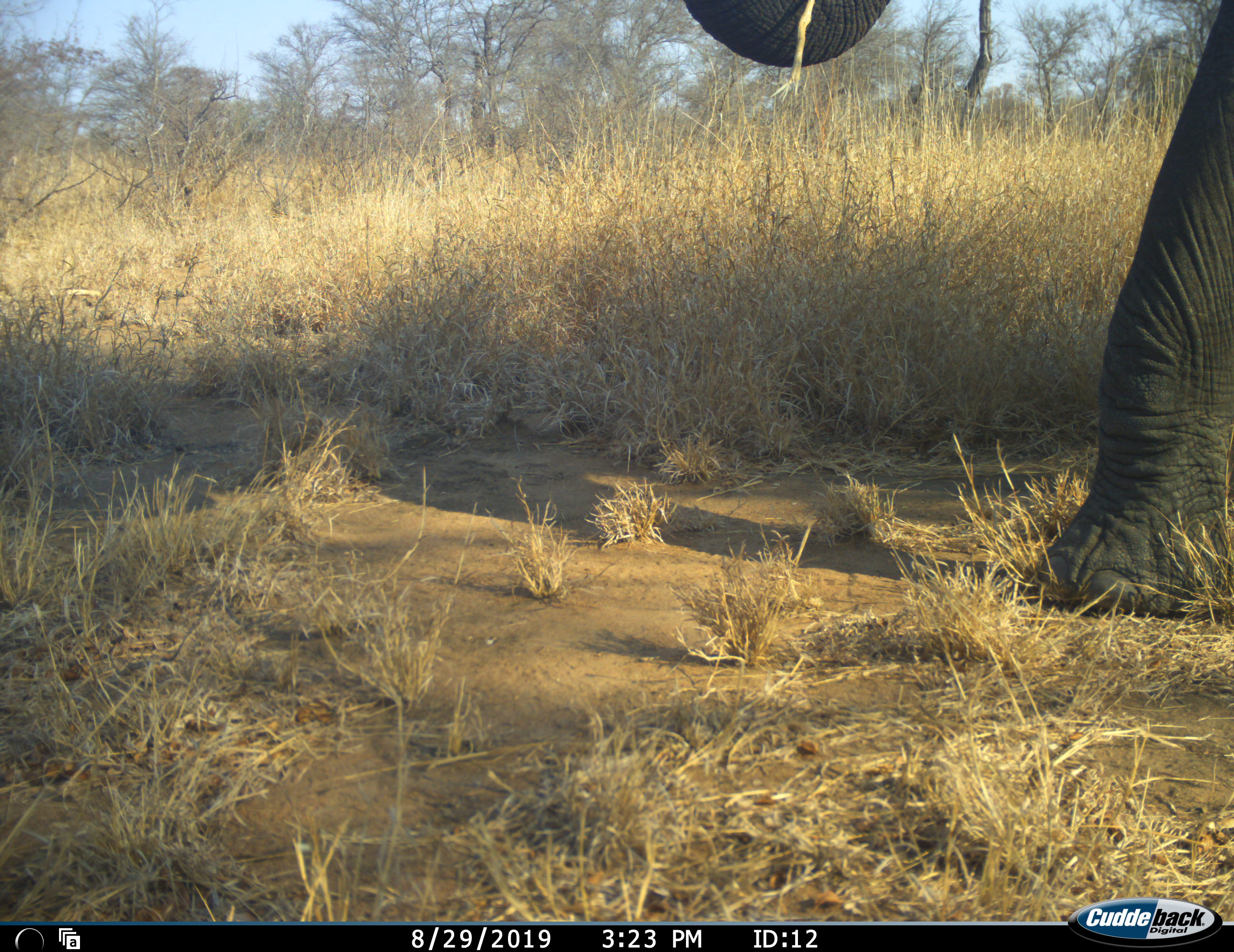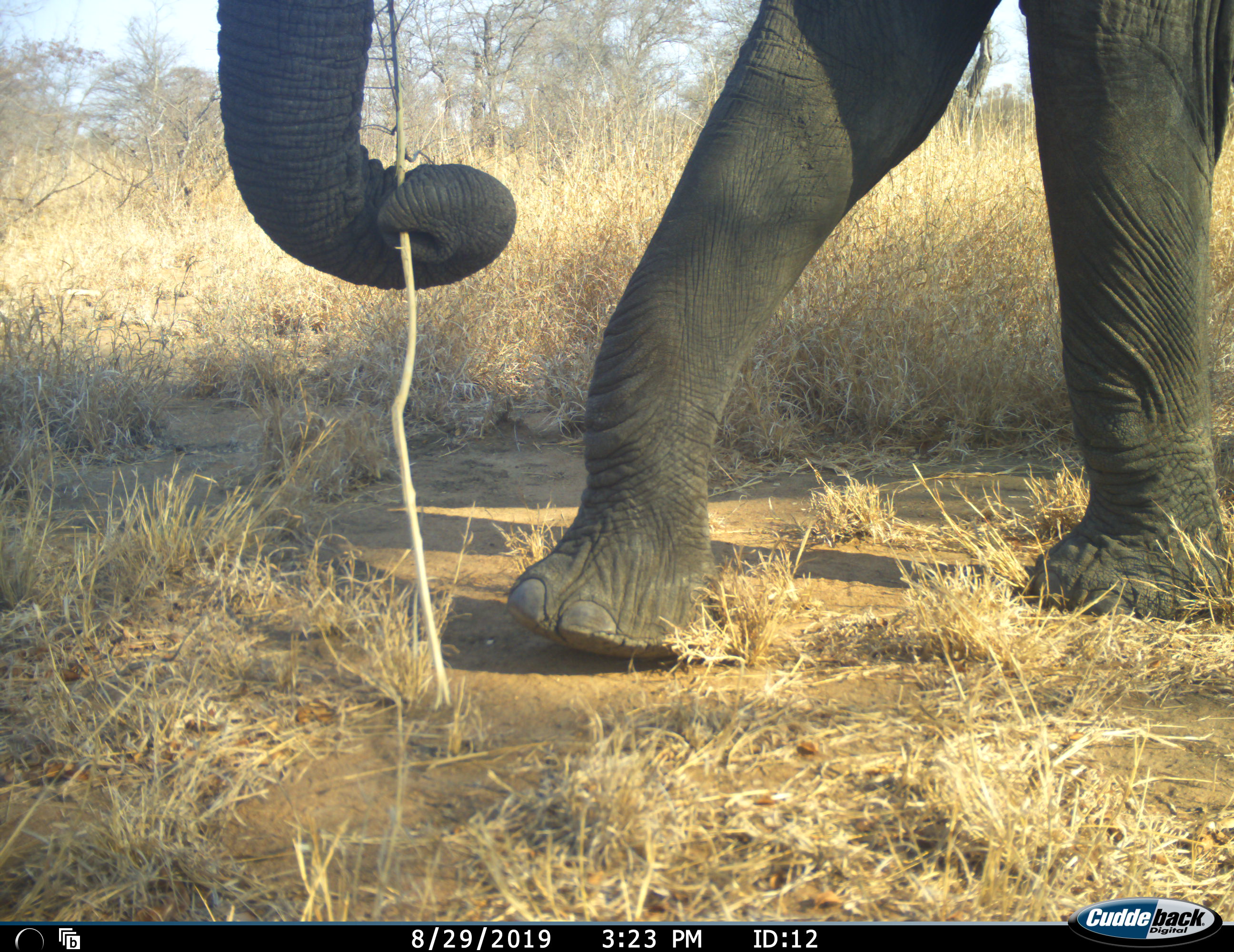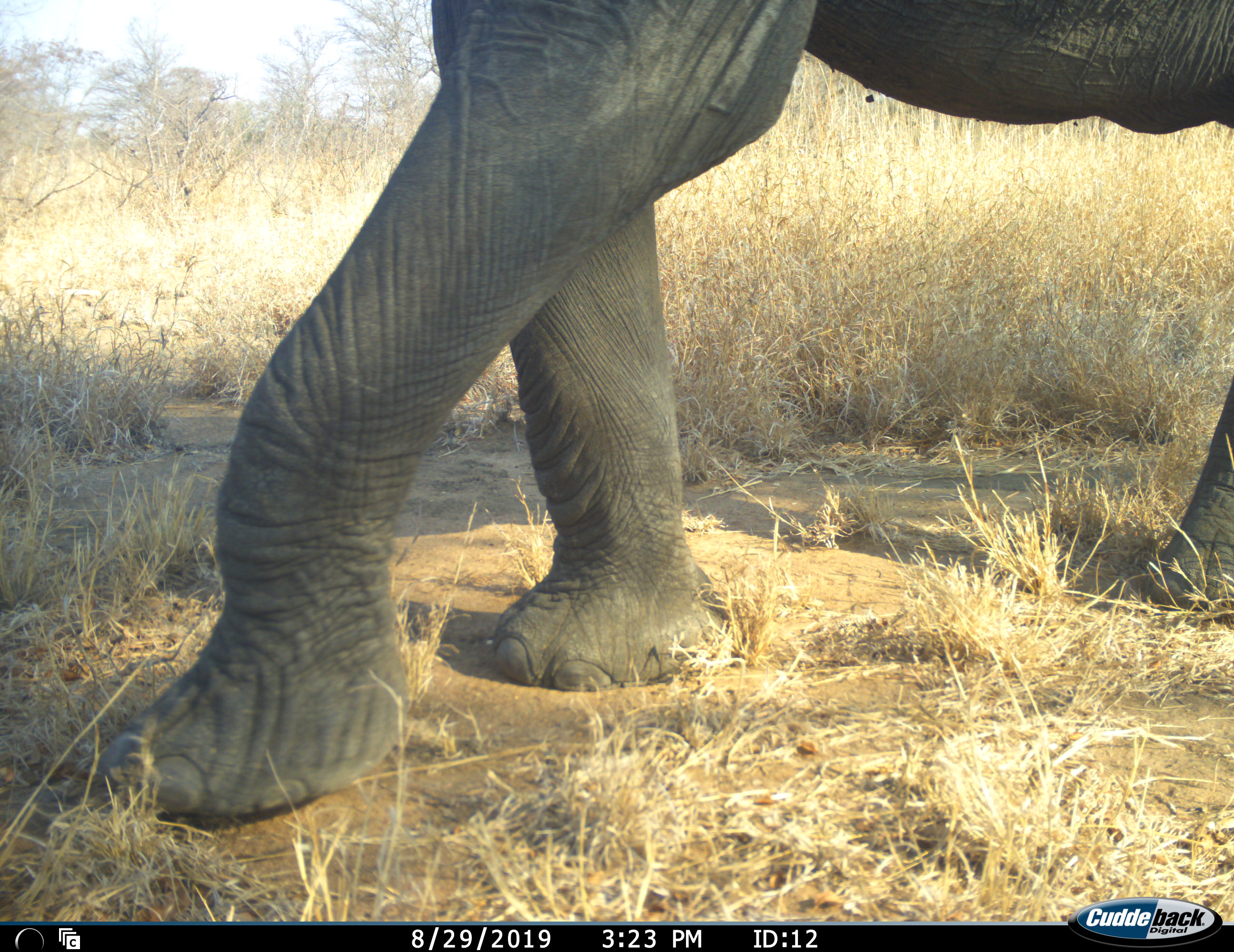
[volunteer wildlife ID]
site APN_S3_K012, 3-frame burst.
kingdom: Animalia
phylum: Chordata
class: Mammalia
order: Proboscidea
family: Elephantidae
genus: Loxodonta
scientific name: Loxodonta africana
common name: african bush elephant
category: elephant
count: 1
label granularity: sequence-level